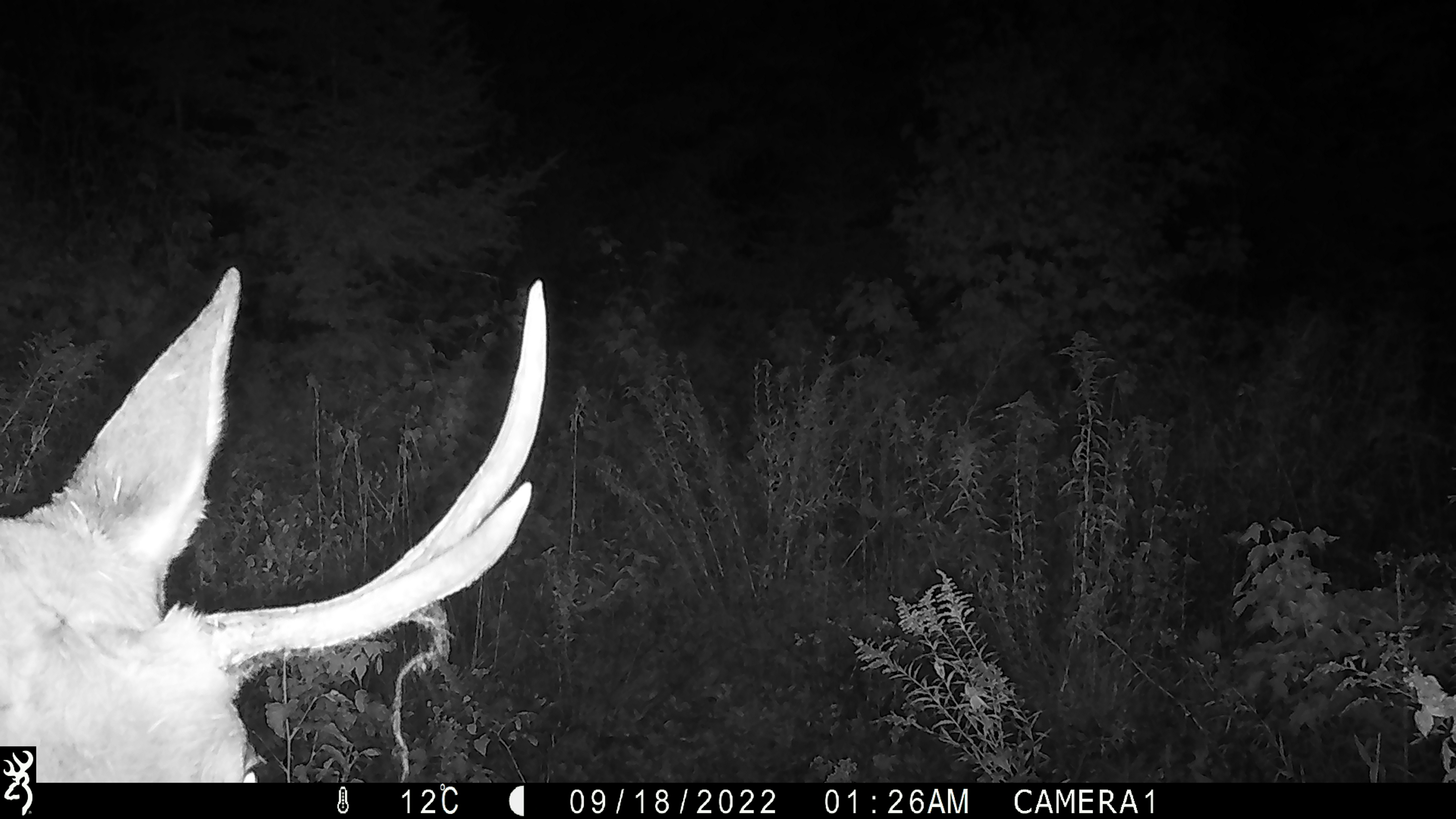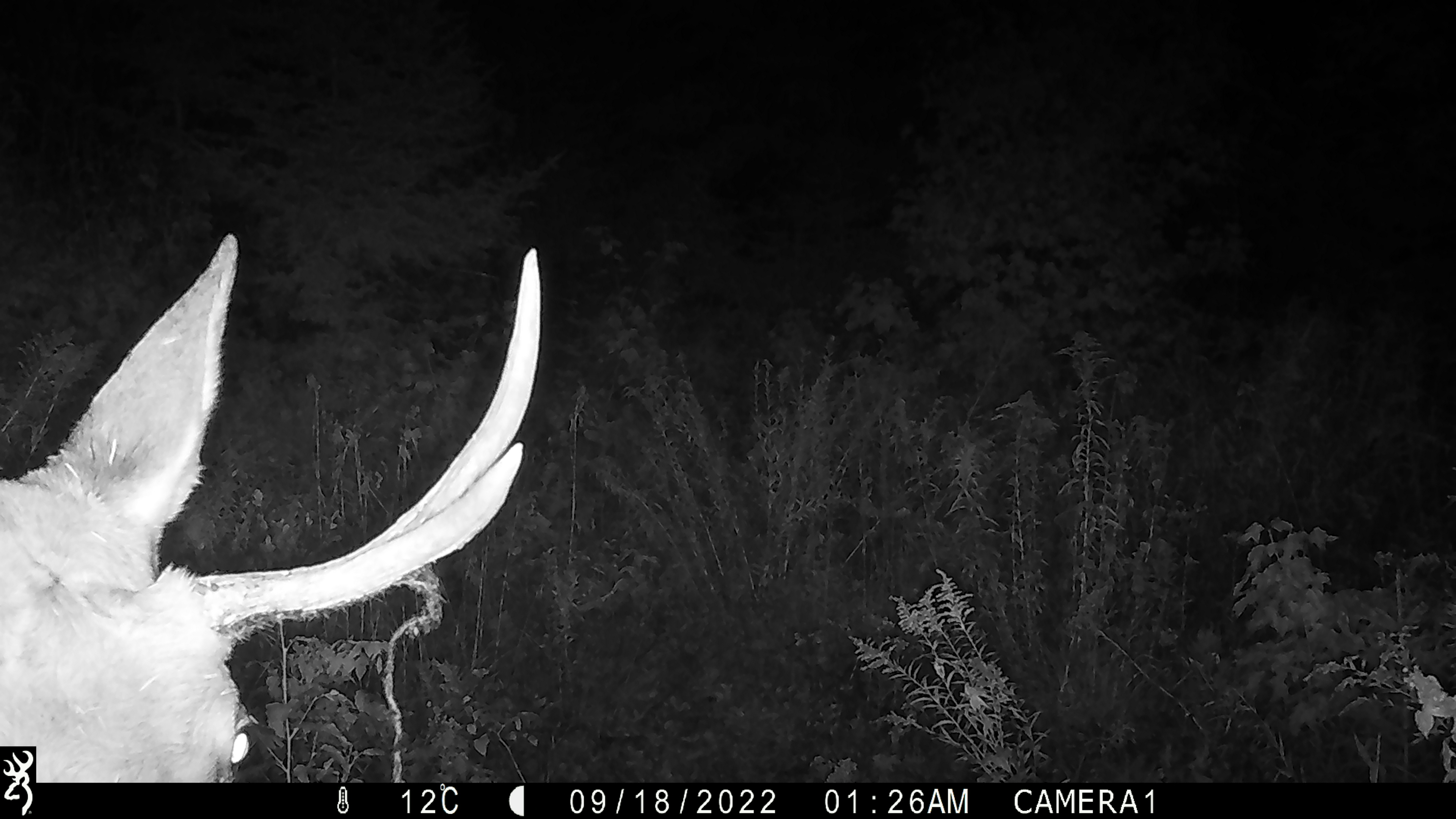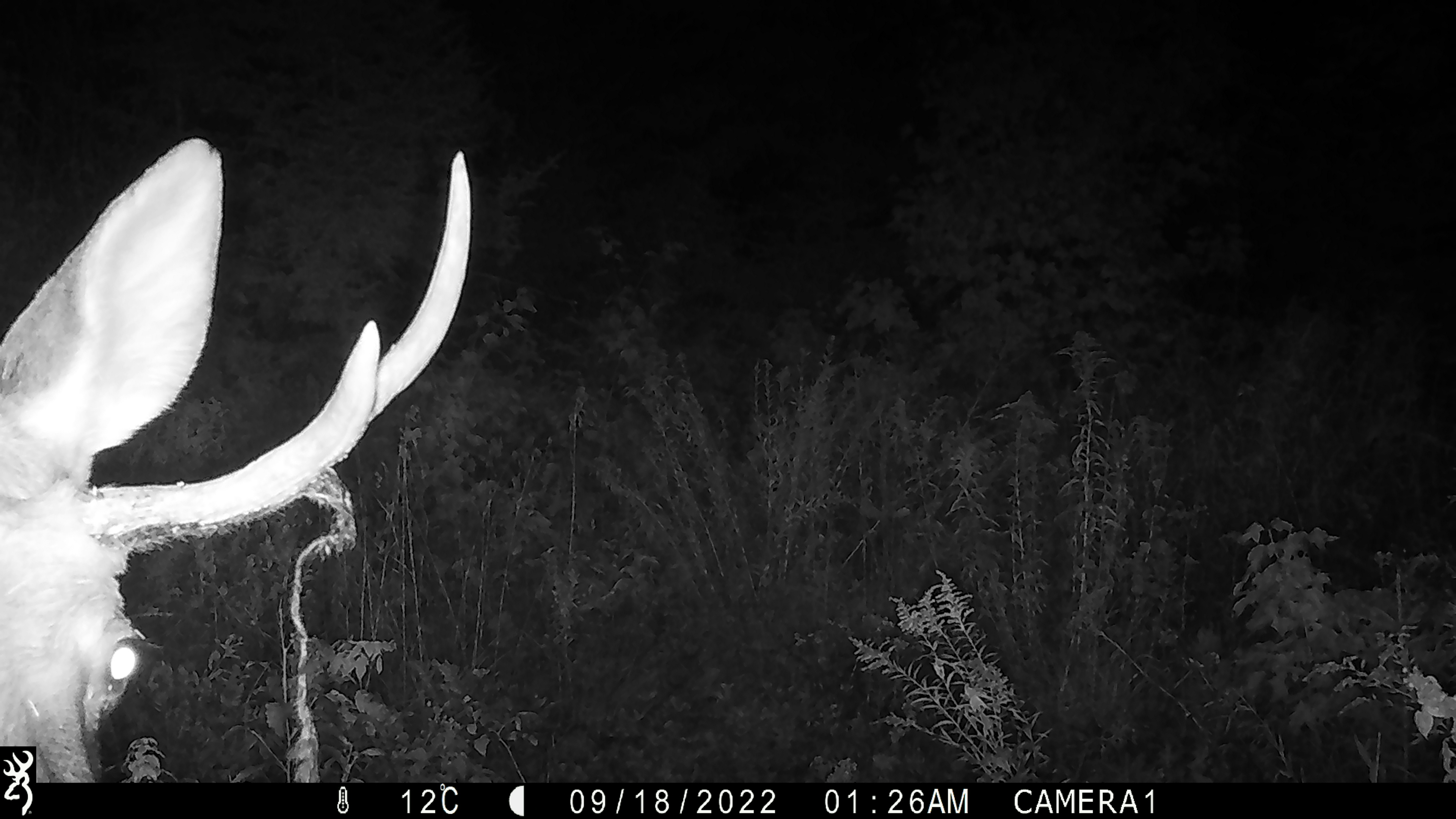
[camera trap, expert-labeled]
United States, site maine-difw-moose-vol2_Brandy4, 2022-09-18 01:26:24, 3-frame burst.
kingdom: Animalia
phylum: Chordata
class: Mammalia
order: Artiodactyla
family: Cervidae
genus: Alces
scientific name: Alces alces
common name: moose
Moose (Alces alces).